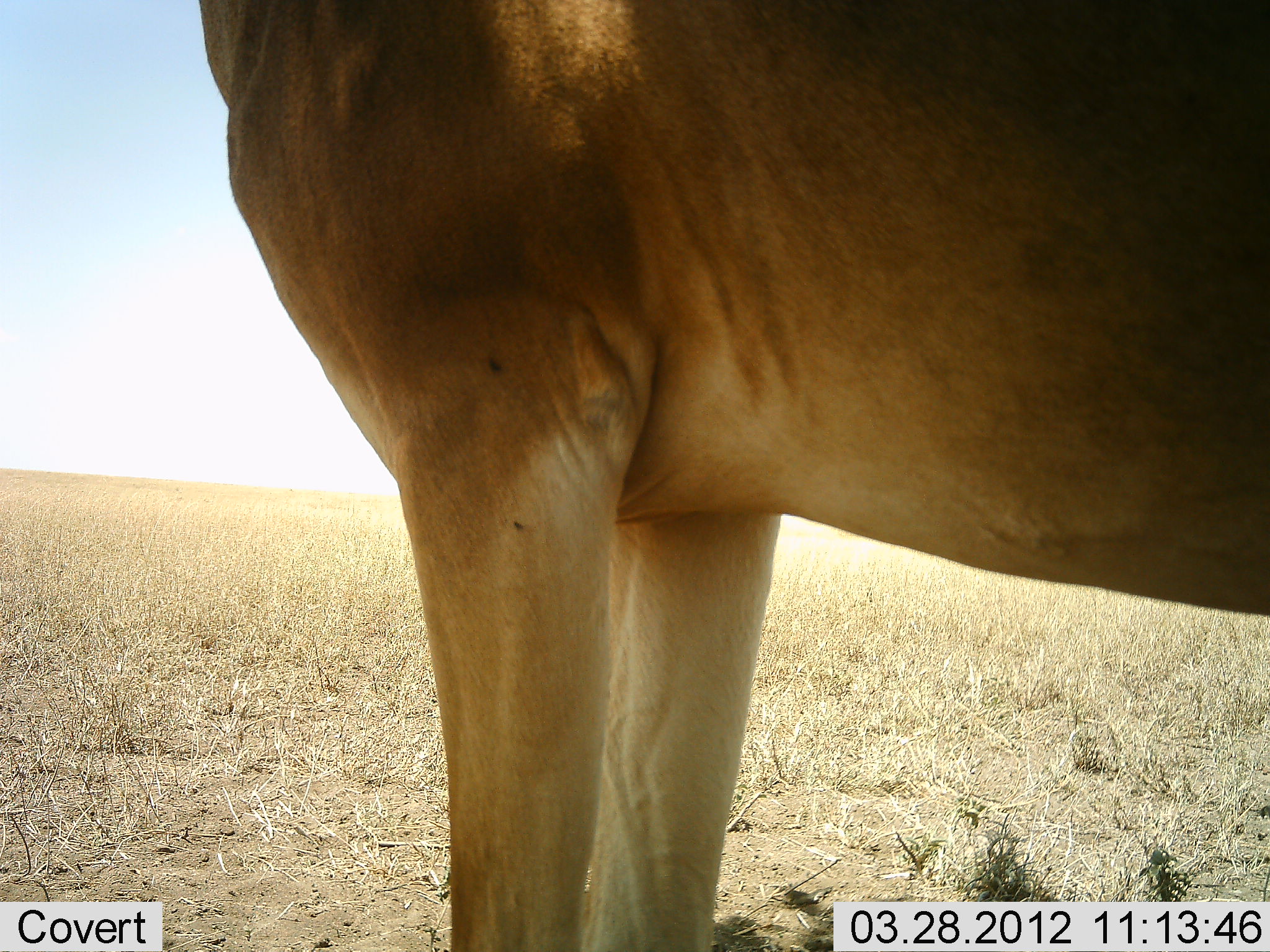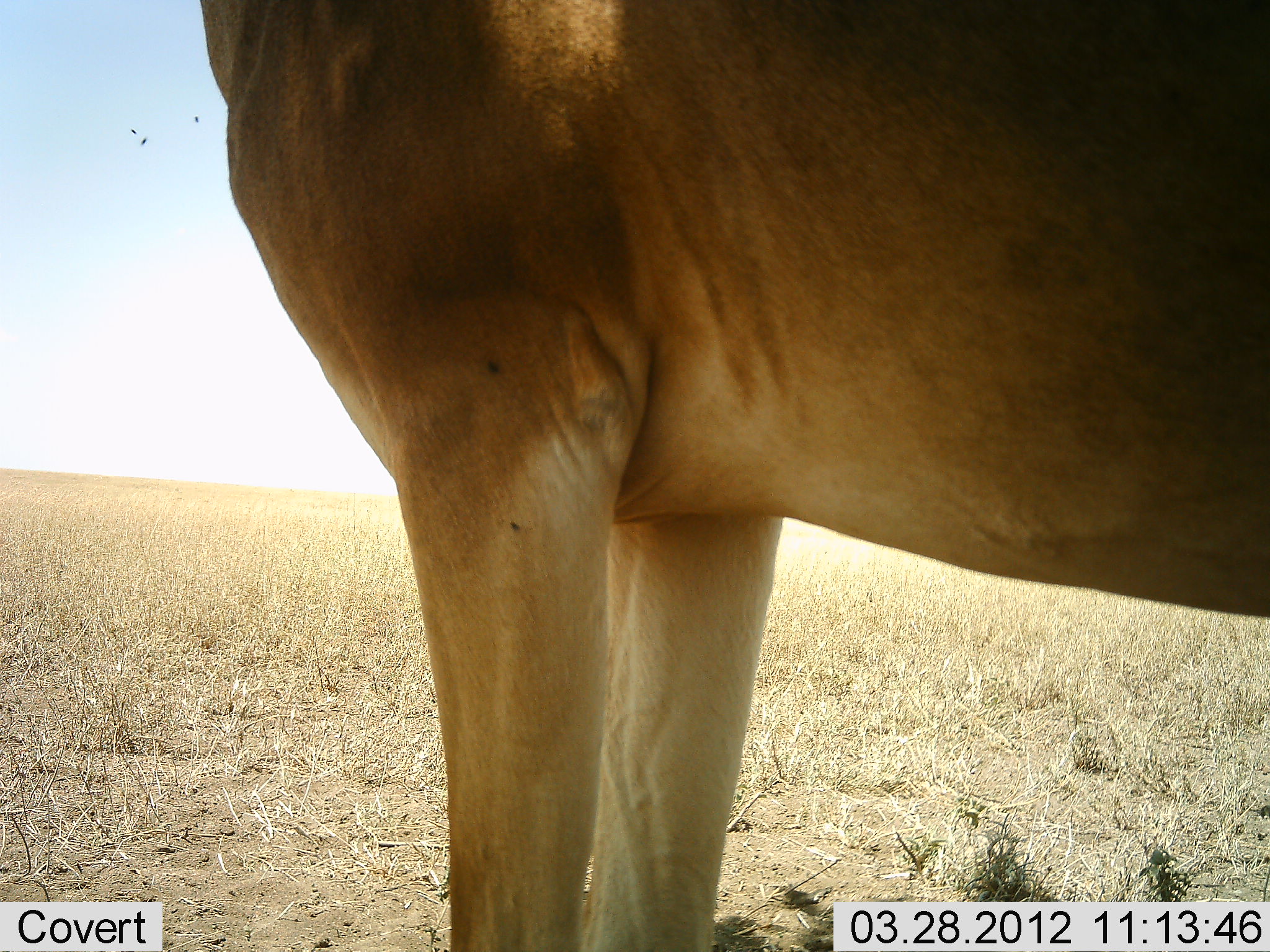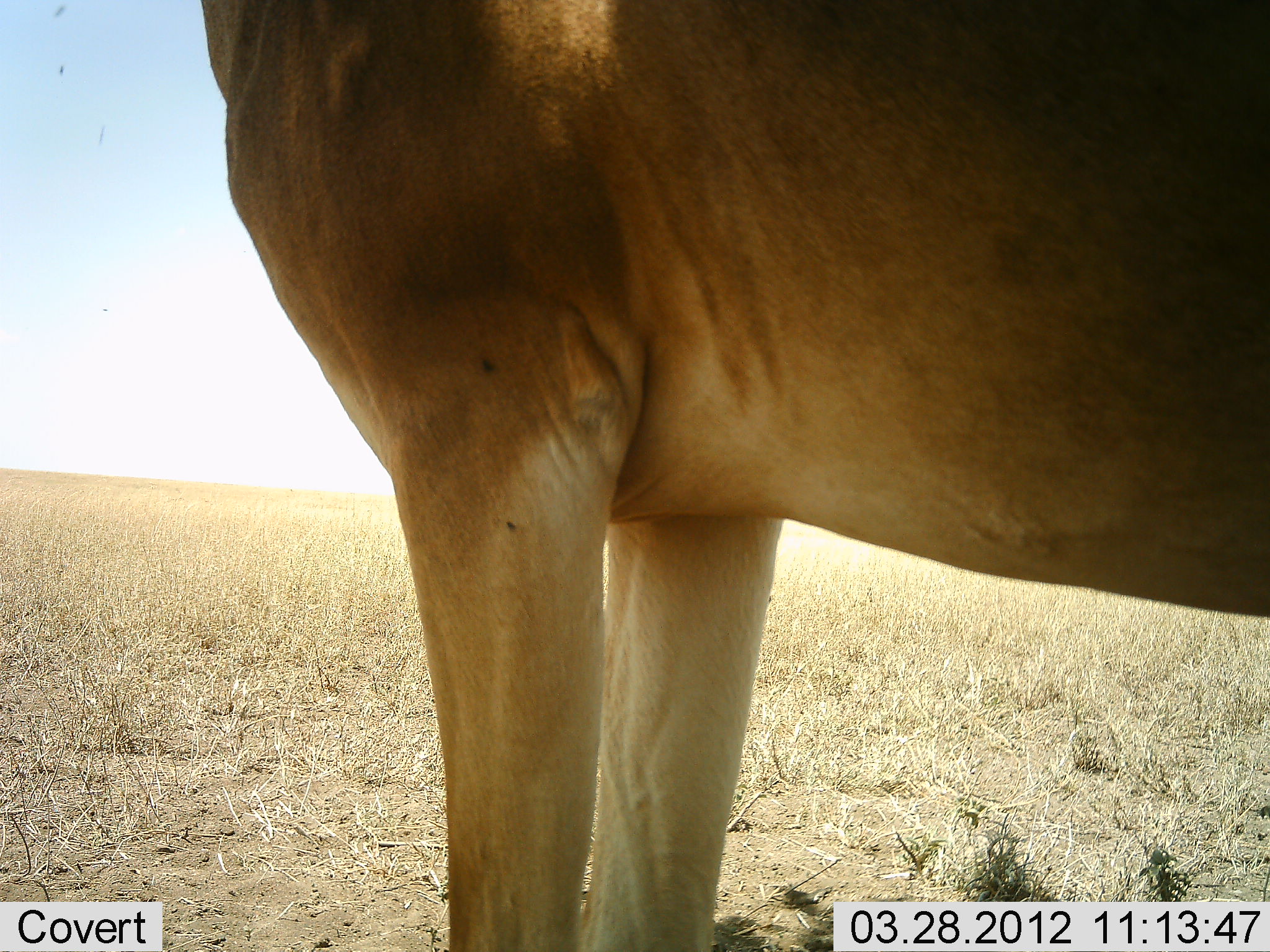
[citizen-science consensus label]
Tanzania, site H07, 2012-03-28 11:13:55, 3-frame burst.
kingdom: Animalia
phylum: Chordata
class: Mammalia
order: Artiodactyla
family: Bovidae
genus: Alcelaphus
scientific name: Alcelaphus buselaphus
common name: hartebeest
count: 1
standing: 100%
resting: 0%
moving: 0%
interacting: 0%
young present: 0%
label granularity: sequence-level